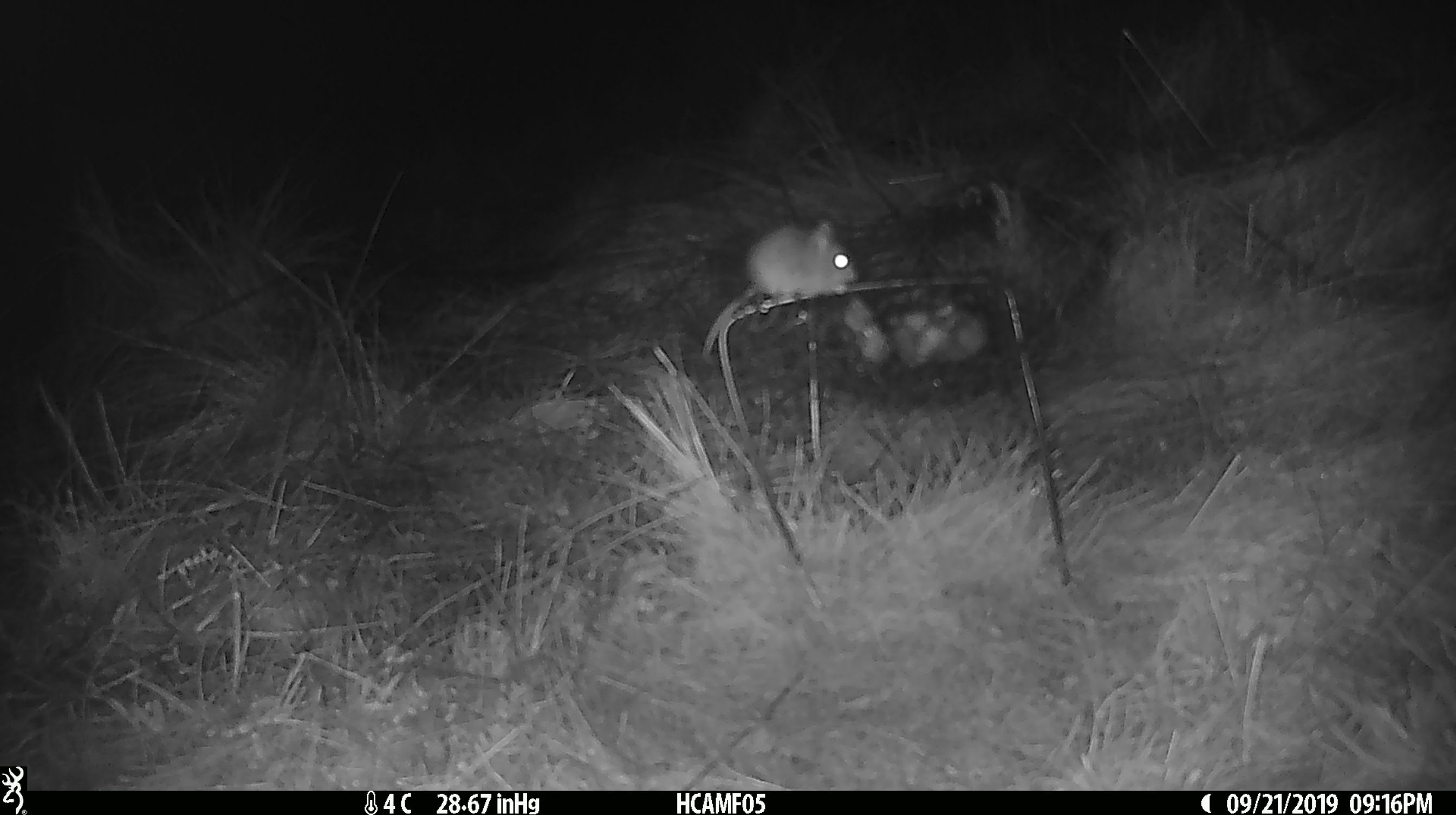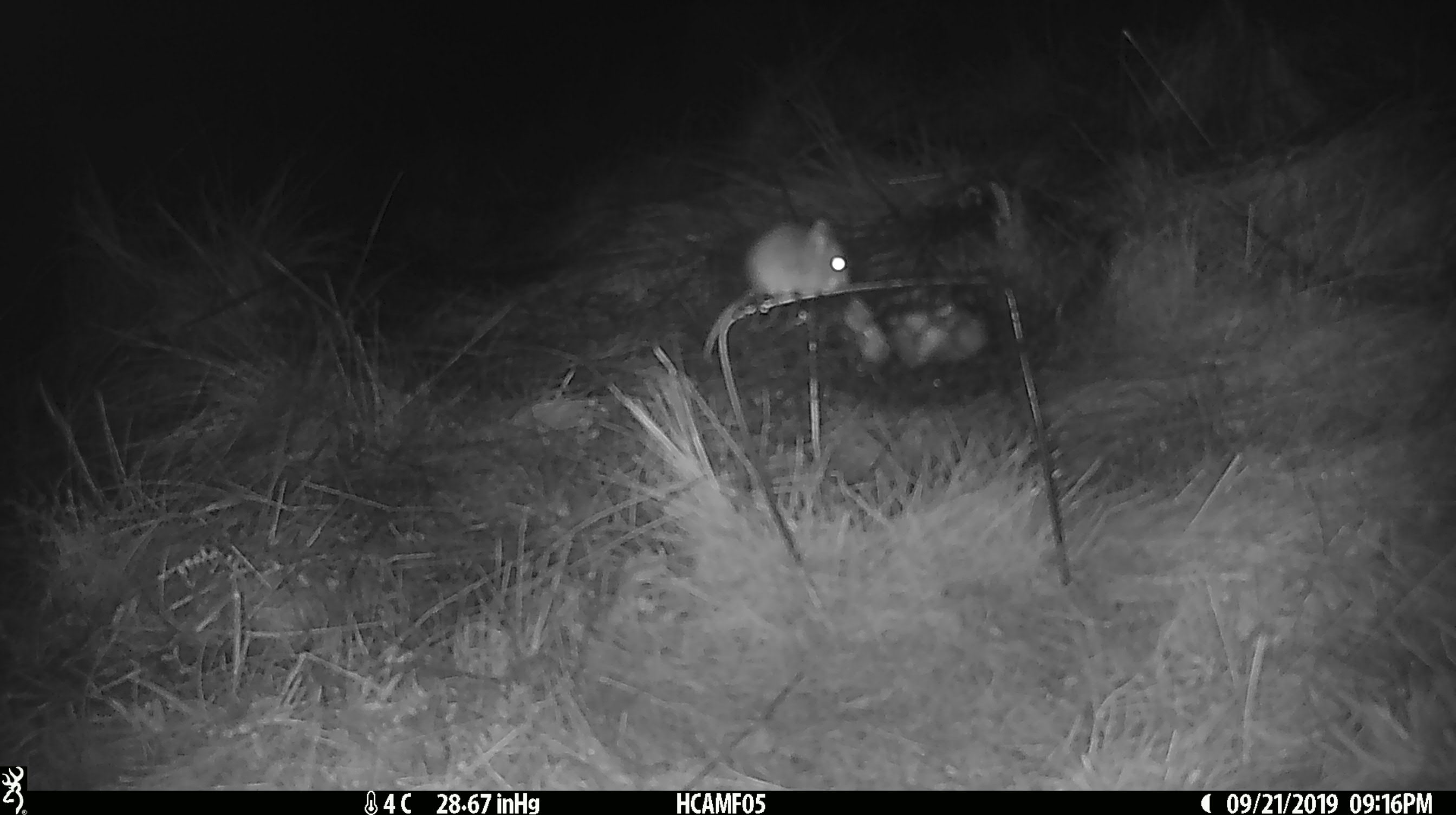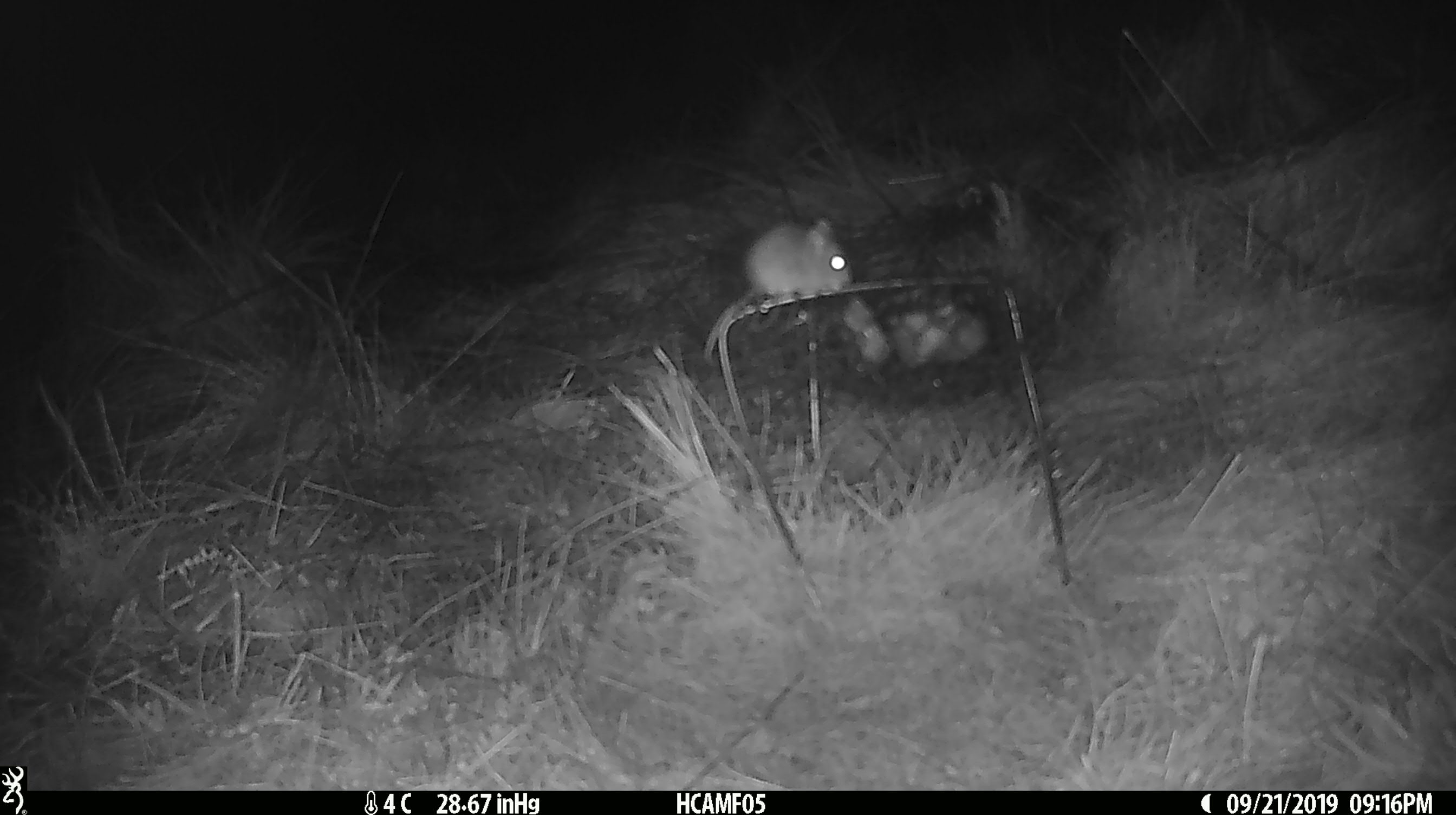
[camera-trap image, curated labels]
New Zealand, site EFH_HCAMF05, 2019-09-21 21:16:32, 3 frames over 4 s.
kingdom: Animalia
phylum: Chordata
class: Mammalia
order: Rodentia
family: Muridae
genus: Mus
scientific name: Mus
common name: mouse